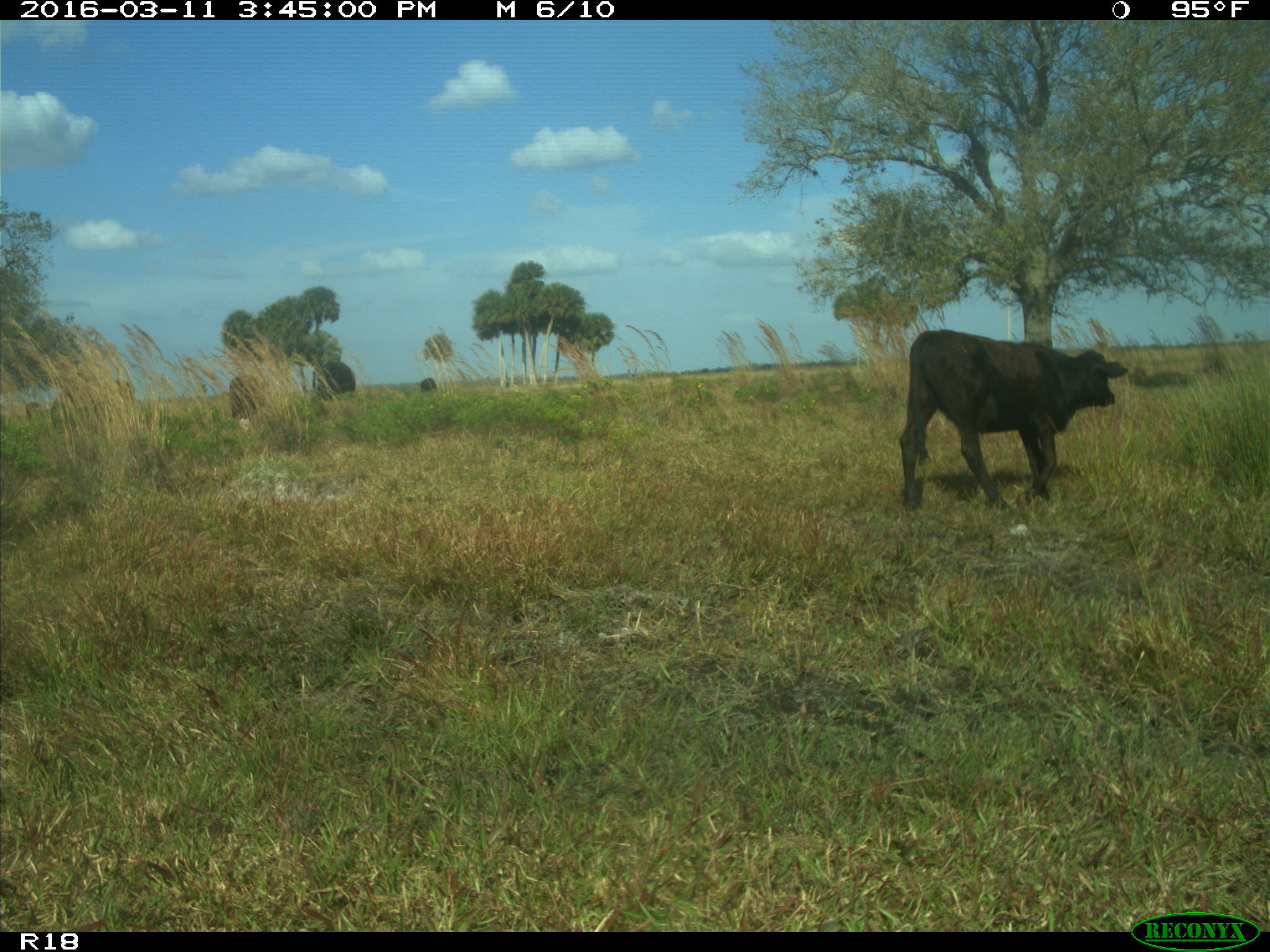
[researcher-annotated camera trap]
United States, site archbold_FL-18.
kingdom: Animalia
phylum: Chordata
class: Mammalia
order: Artiodactyla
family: Bovidae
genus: Bos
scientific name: Bos taurus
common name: domestic cow